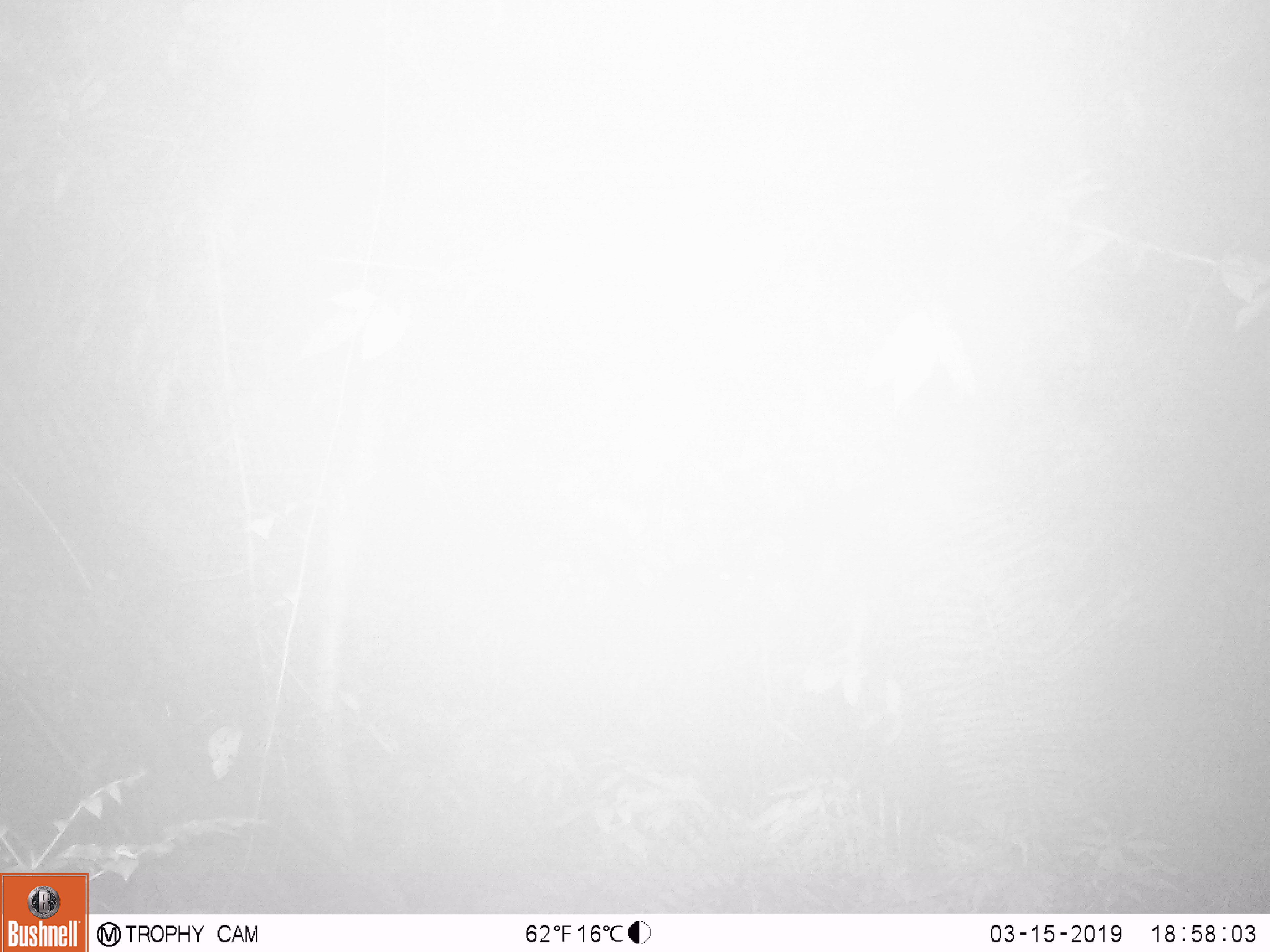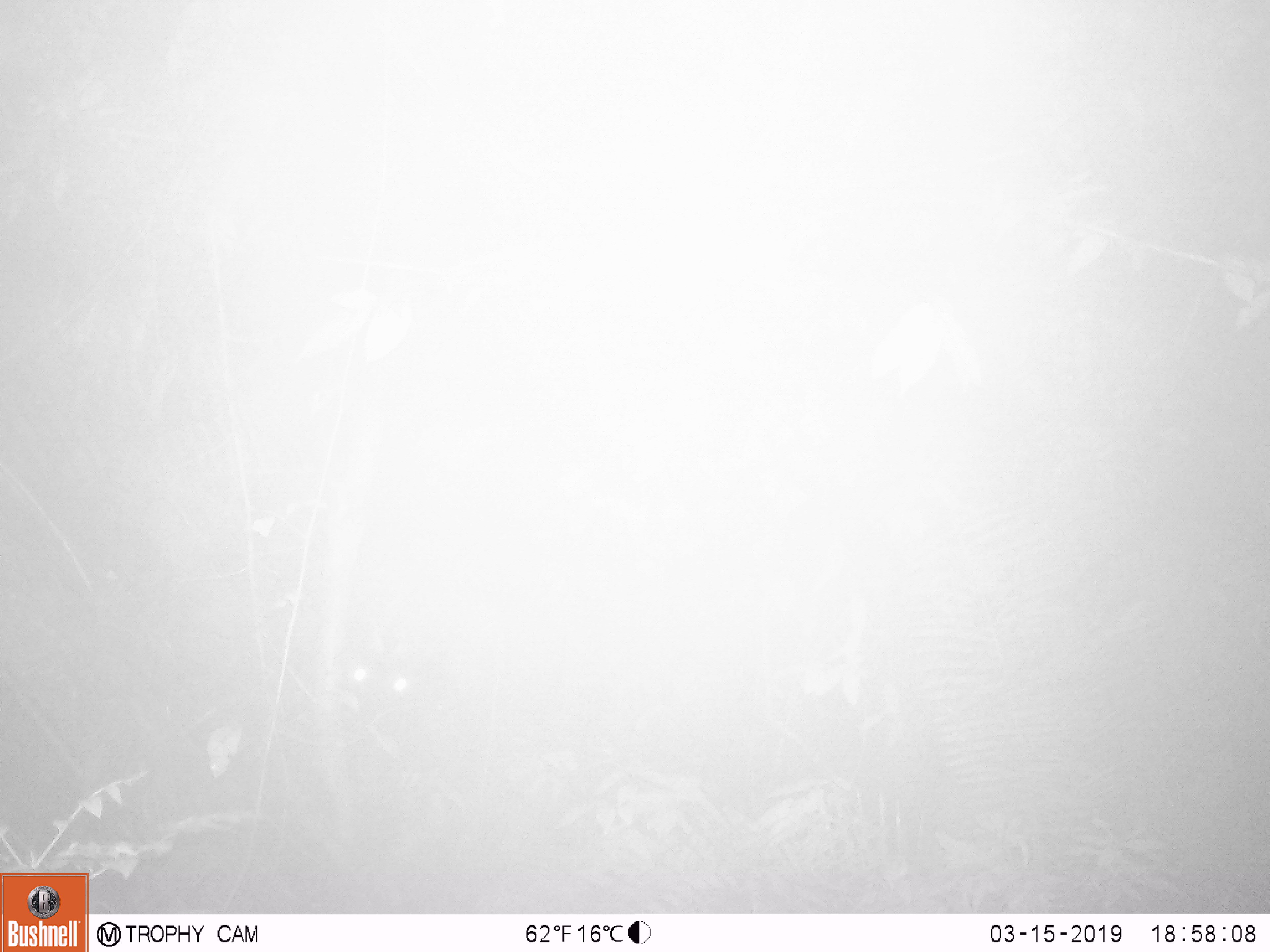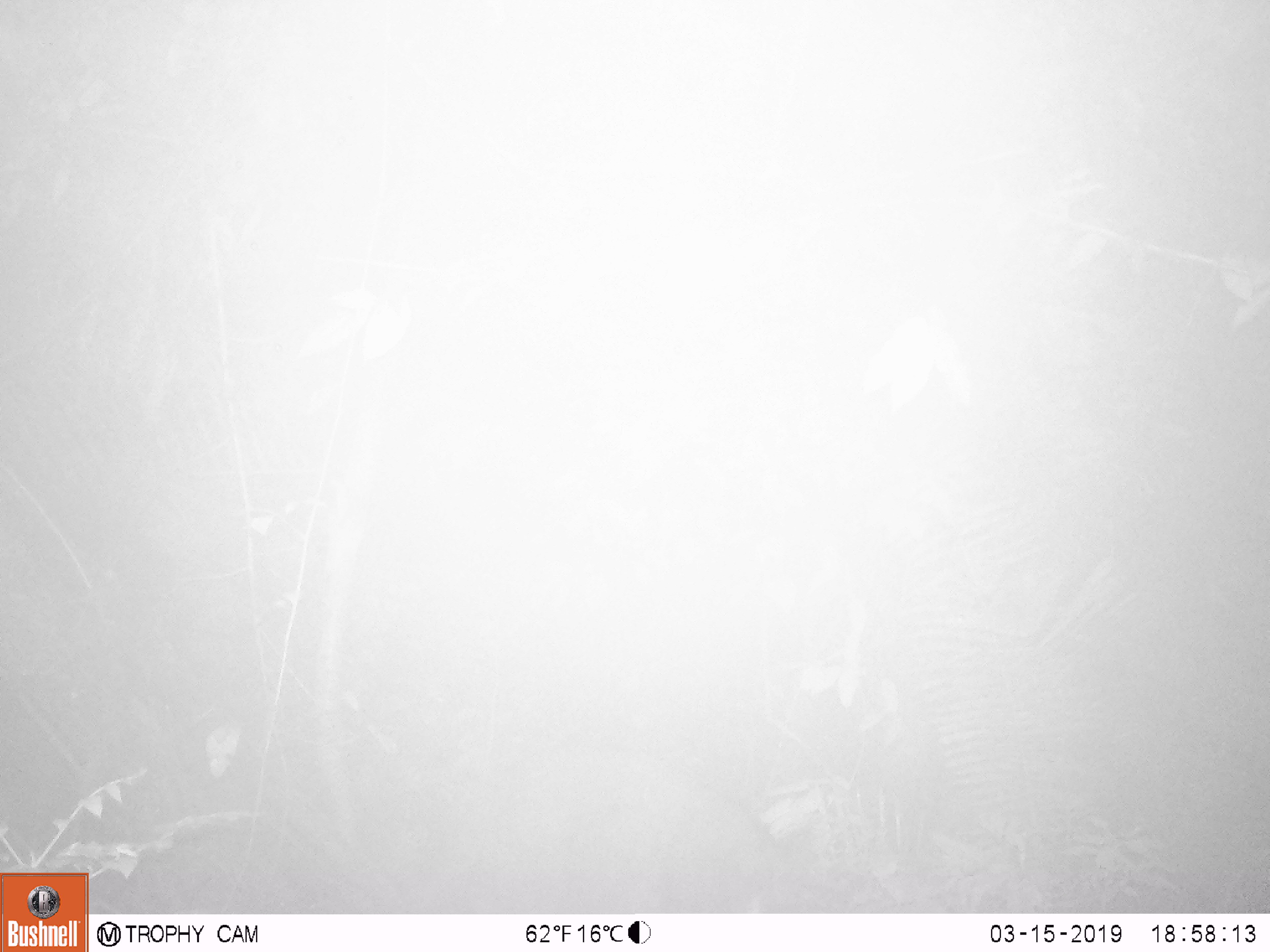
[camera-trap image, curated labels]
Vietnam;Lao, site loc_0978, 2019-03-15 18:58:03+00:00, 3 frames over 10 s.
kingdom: Animalia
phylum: Chordata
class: Mammalia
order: Artiodactyla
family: Bovidae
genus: Capricornis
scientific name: Capricornis sumatraensis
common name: chinese serow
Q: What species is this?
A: Chinese serow (Capricornis sumatraensis).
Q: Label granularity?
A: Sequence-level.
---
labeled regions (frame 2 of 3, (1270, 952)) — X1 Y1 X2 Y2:
chinese serow: 323 639 458 851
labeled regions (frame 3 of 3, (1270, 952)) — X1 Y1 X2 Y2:
chinese serow: 415 739 815 913